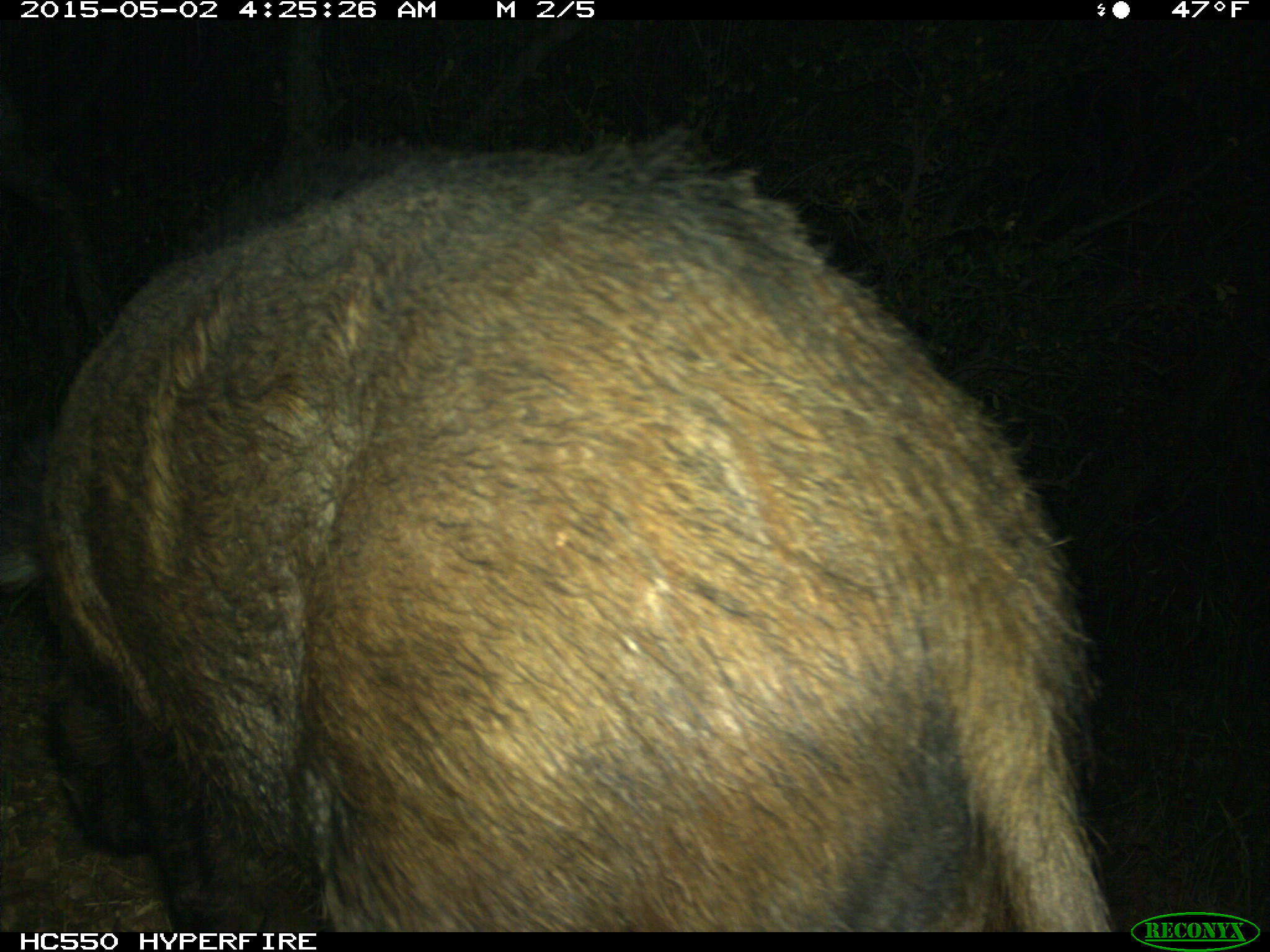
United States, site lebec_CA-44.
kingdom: Animalia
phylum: Chordata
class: Mammalia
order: Artiodactyla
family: Suidae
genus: Sus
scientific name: Sus scrofa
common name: wild boar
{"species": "Sus scrofa (wild boar)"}